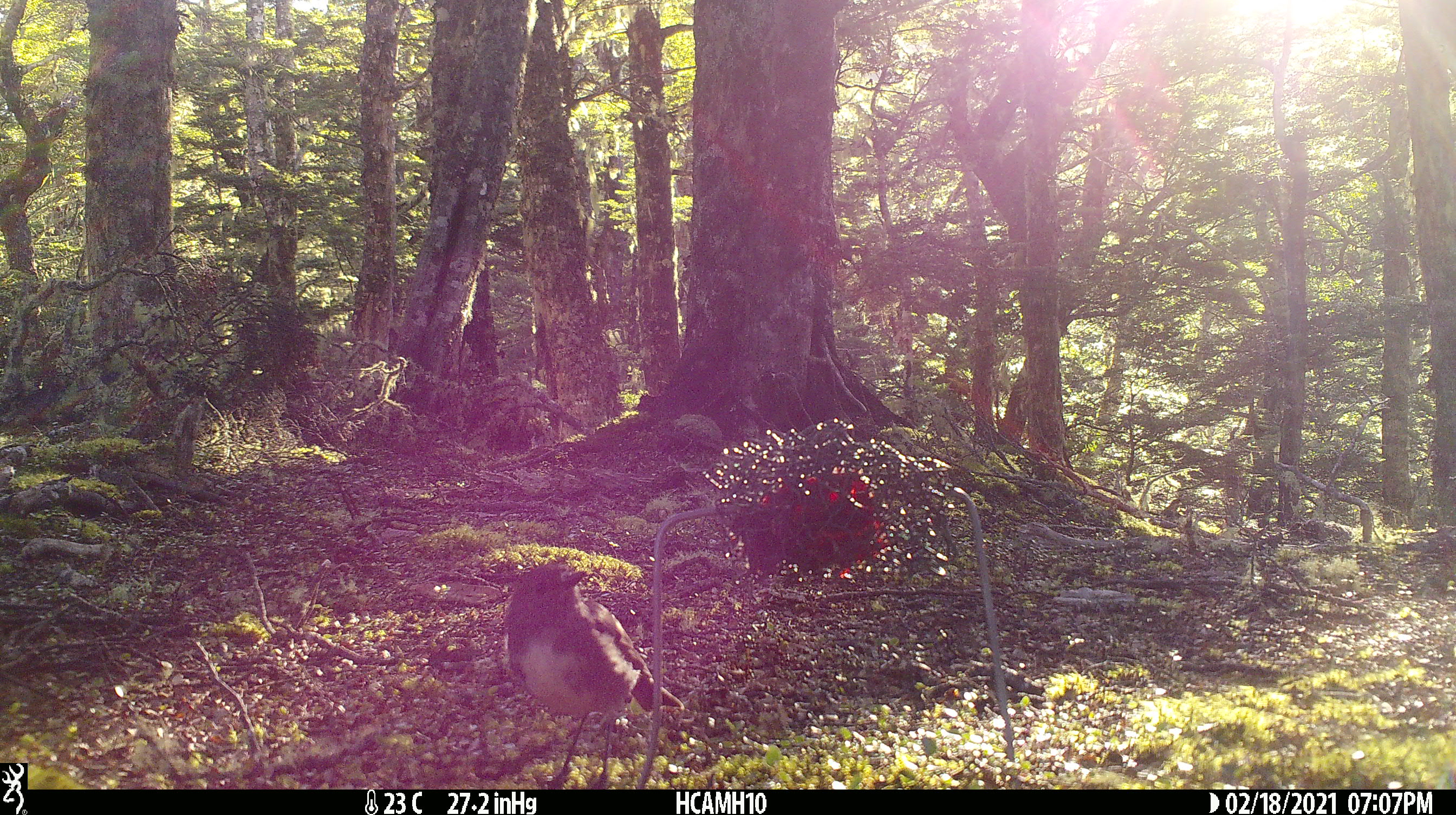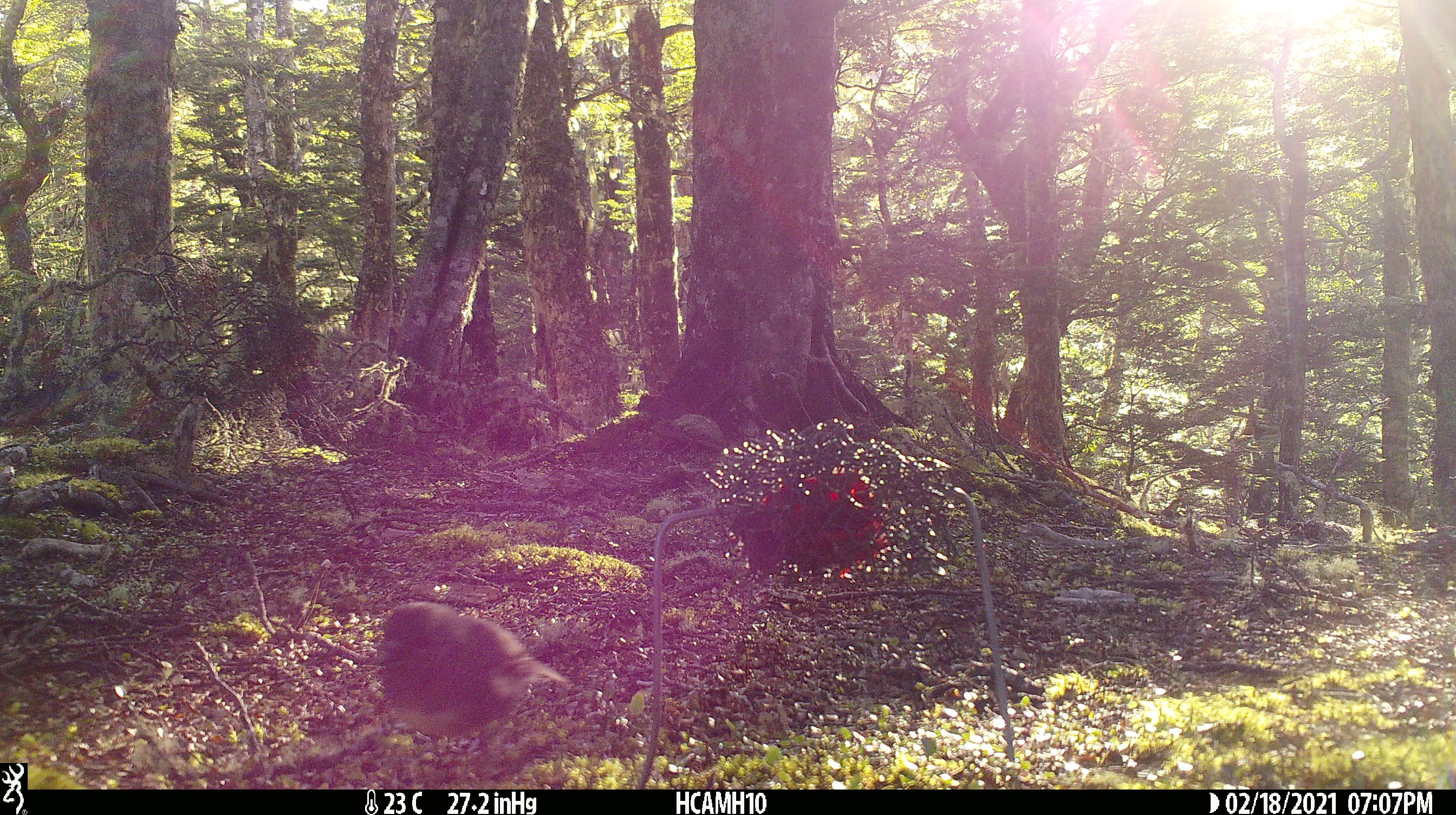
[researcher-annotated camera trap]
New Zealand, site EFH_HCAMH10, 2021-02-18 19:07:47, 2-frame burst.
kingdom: Animalia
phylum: Chordata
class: Aves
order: Passeriformes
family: Petroicidae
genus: Petroica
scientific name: Petroica australis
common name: new zealand robin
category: robin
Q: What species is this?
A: Robin (new zealand robin) (Petroica australis).